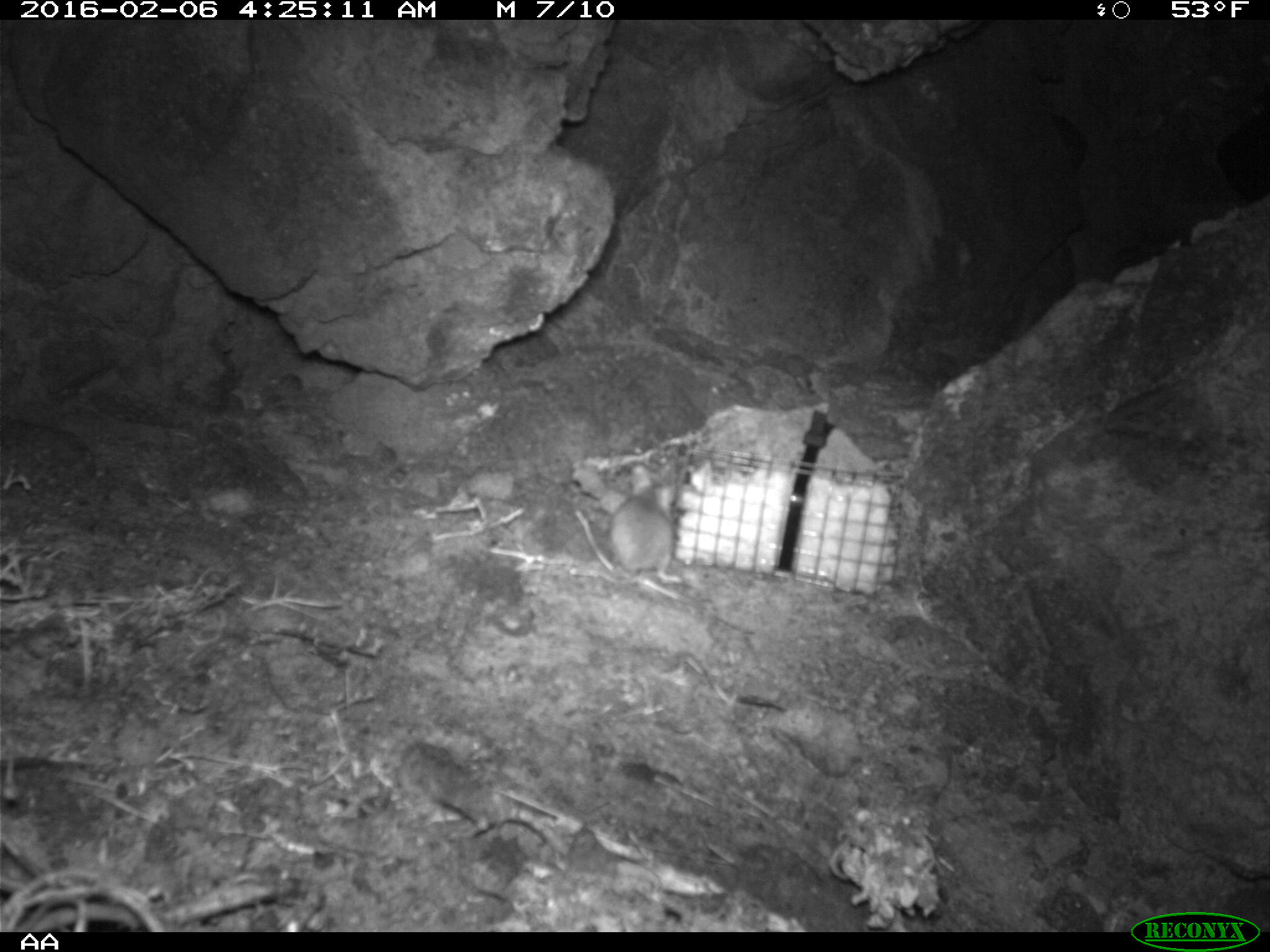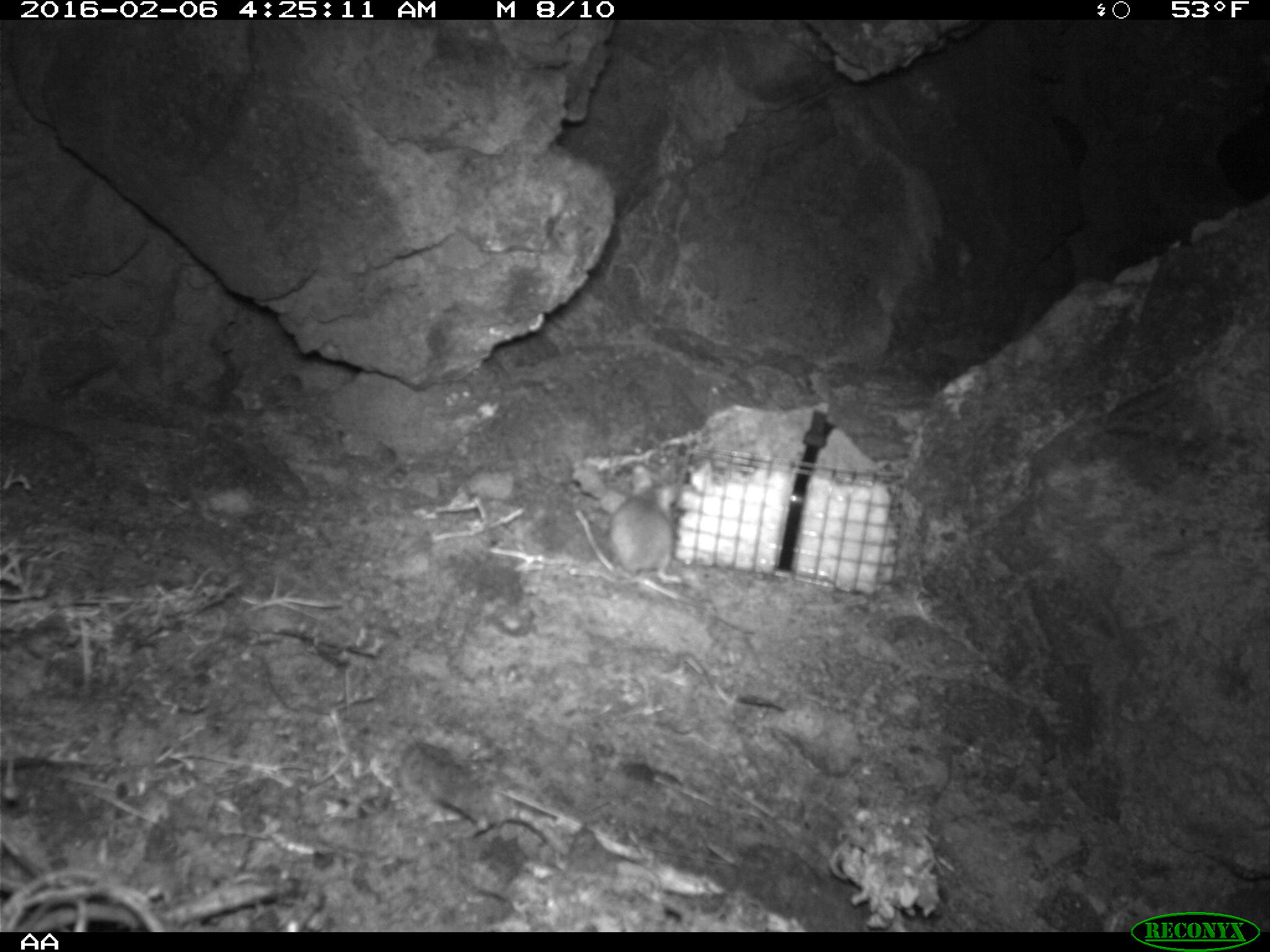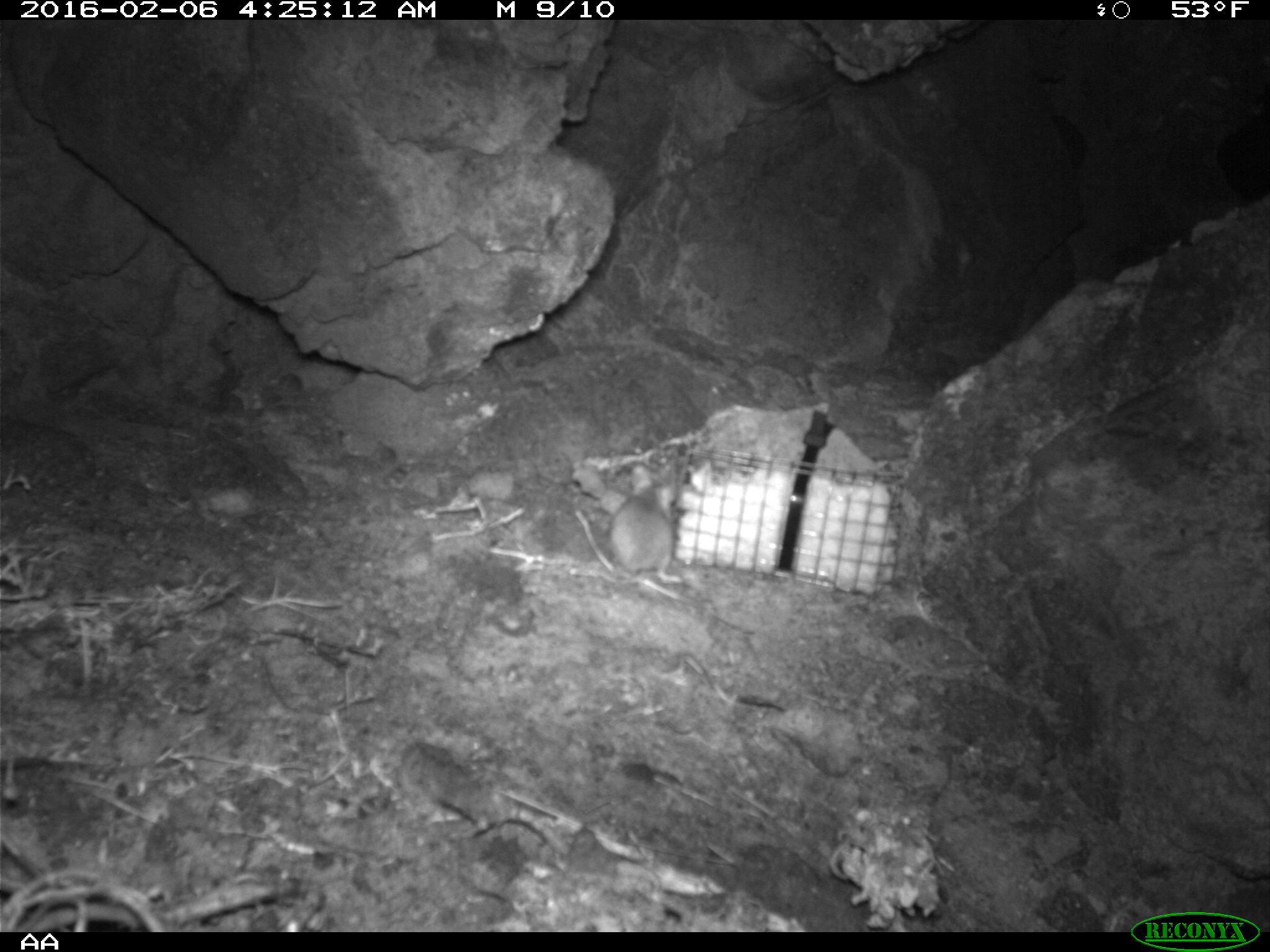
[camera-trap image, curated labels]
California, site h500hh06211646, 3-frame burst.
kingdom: Animalia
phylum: Chordata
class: Mammalia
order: Rodentia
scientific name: Rodentia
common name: rodent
Rodent (Rodentia).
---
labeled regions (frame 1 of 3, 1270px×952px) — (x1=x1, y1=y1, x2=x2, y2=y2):
rodent: (x1=570, y1=462, x2=684, y2=587)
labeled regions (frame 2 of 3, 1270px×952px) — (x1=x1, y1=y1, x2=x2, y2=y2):
rodent: (x1=606, y1=477, x2=685, y2=589)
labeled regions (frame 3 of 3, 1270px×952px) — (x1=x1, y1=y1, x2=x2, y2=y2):
rodent: (x1=608, y1=465, x2=682, y2=583)